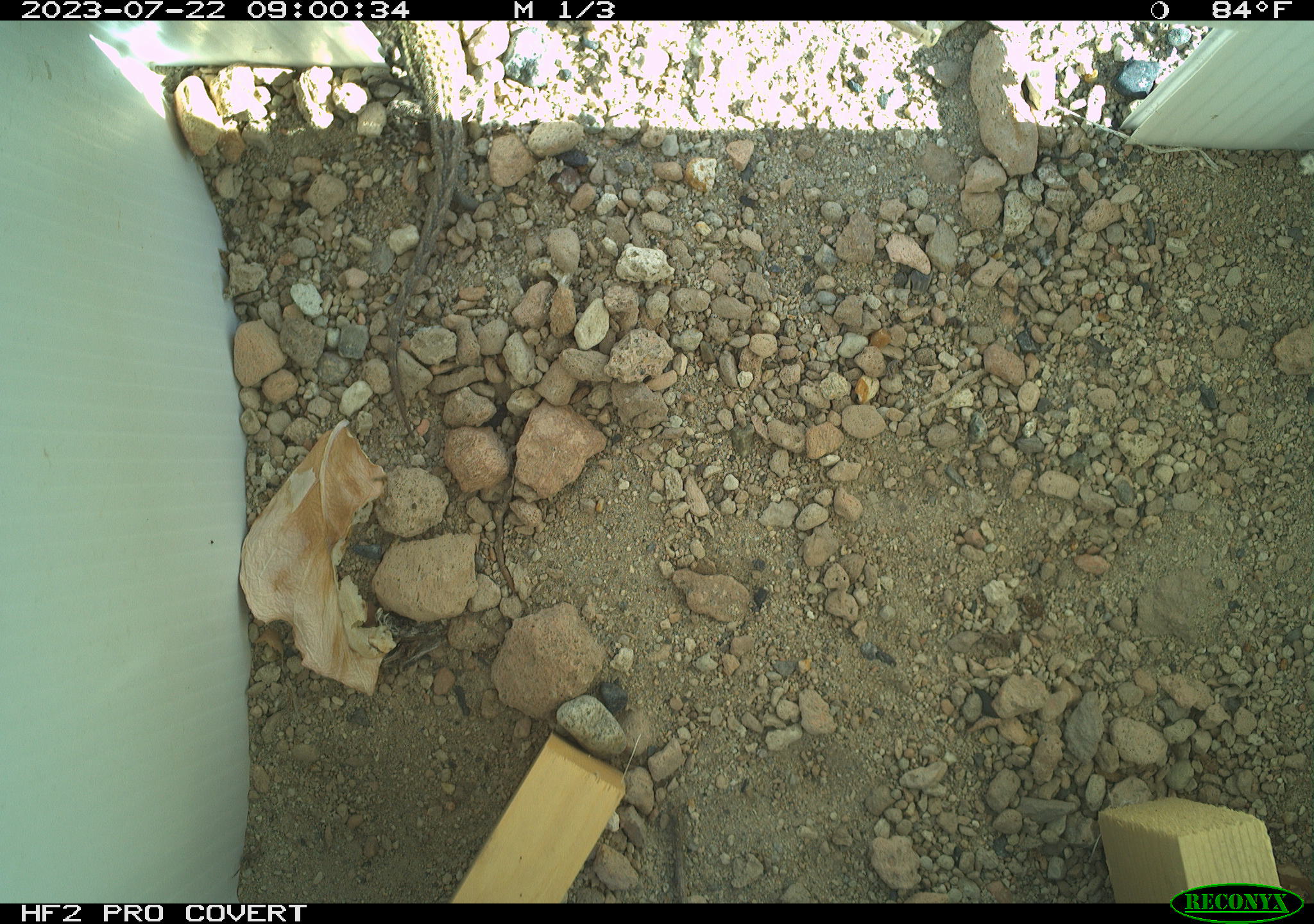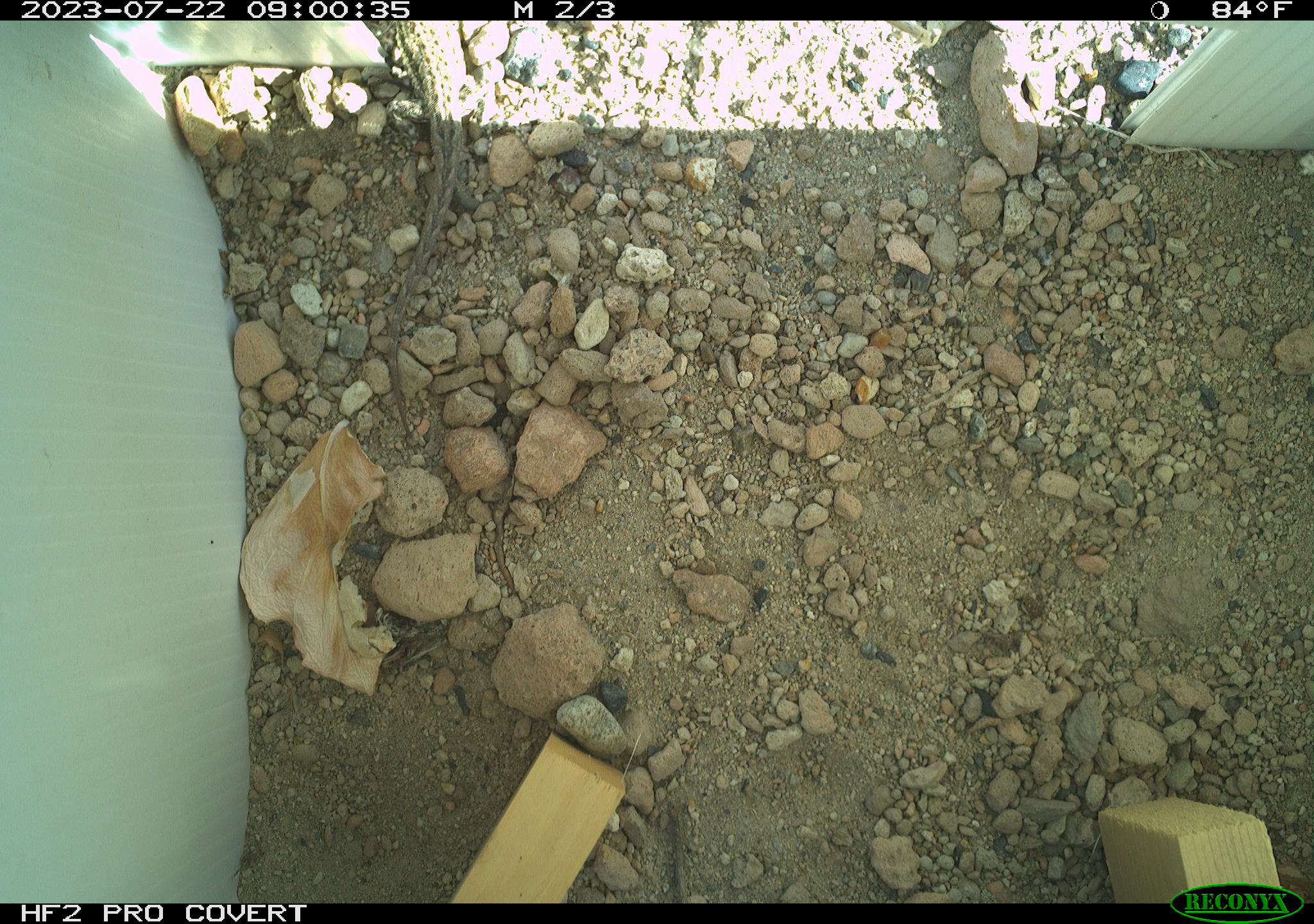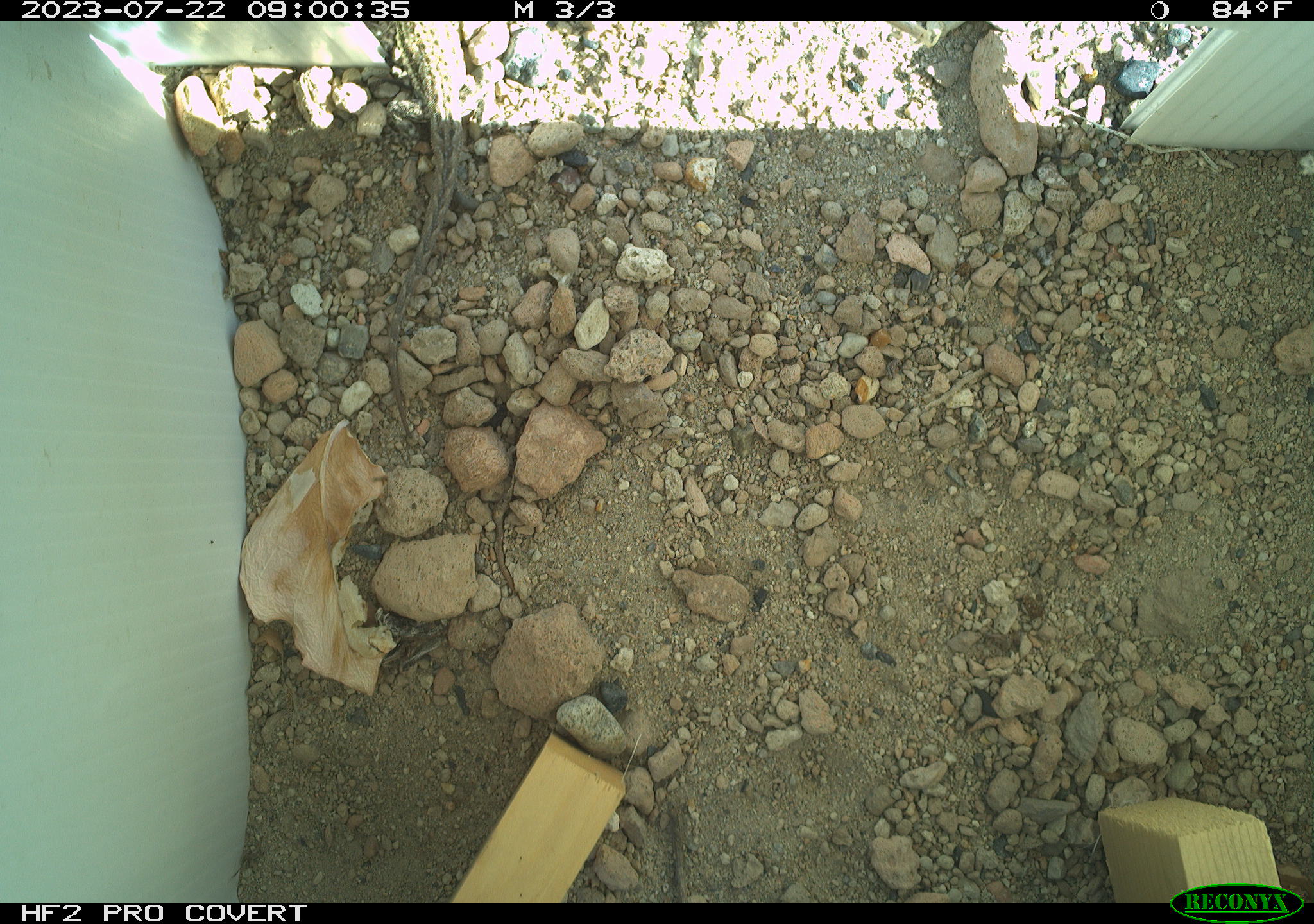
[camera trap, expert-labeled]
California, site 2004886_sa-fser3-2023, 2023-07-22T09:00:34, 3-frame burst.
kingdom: Animalia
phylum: Chordata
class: Reptilia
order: Squamata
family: Phrynosomatidae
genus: Uta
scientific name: Uta stansburiana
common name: common side-blotched lizard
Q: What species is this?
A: Common side-blotched lizard (Uta stansburiana).